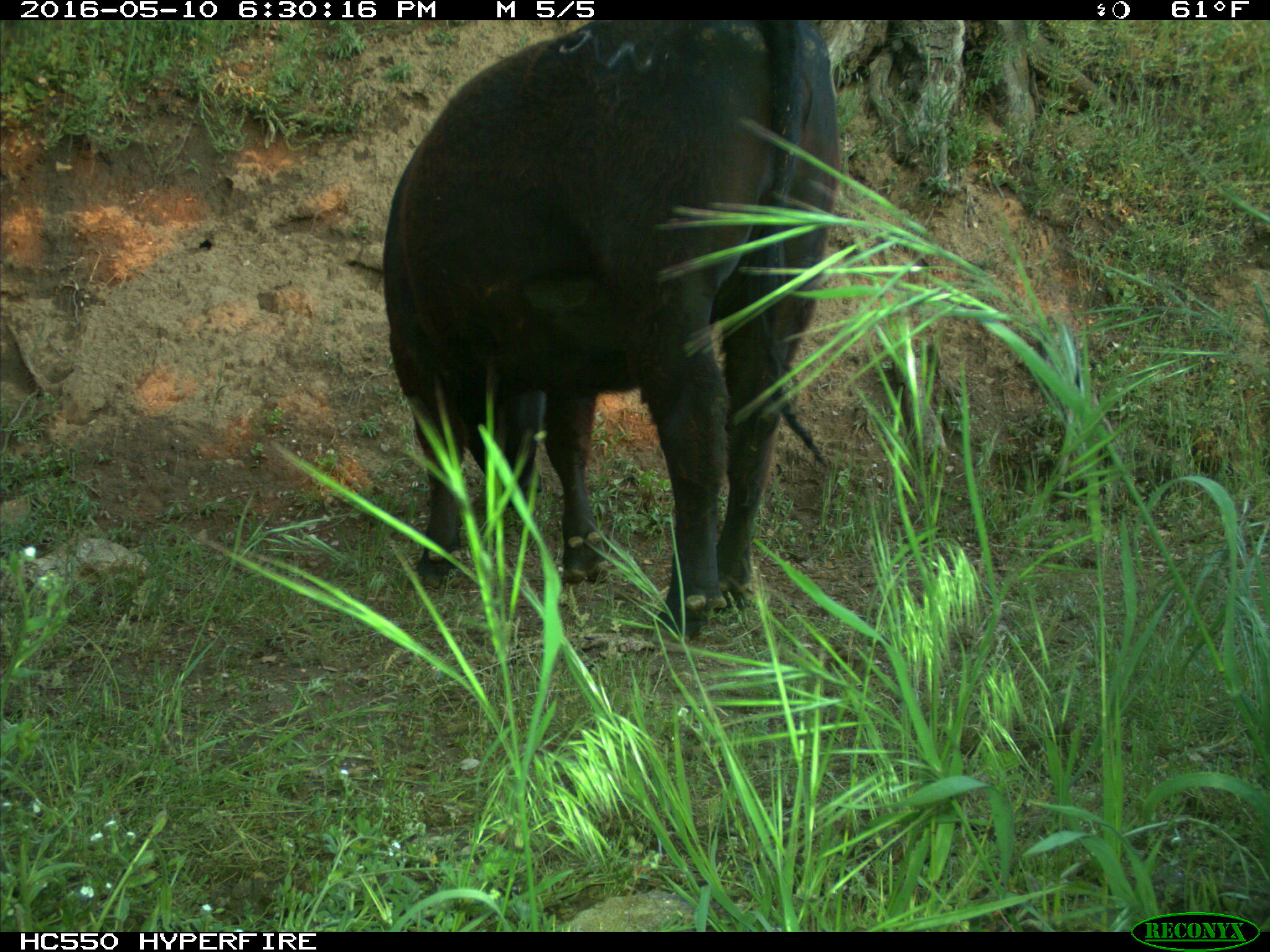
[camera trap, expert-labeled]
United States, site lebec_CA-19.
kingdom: Animalia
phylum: Chordata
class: Mammalia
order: Artiodactyla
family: Bovidae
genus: Bos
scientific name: Bos taurus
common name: domestic cow